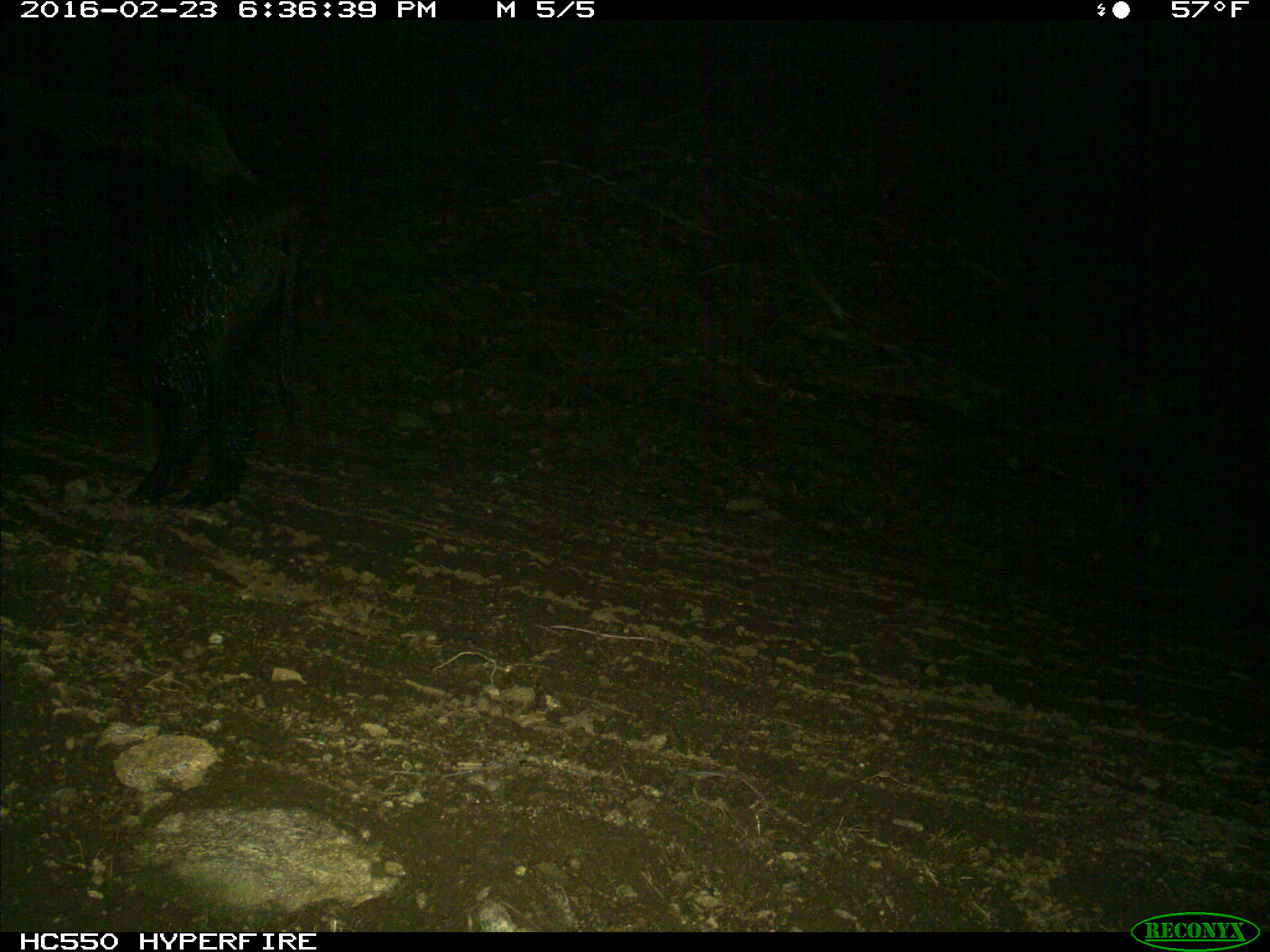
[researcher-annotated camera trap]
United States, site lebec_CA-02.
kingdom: Animalia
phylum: Chordata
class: Mammalia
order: Artiodactyla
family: Suidae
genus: Sus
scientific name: Sus scrofa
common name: wild boar